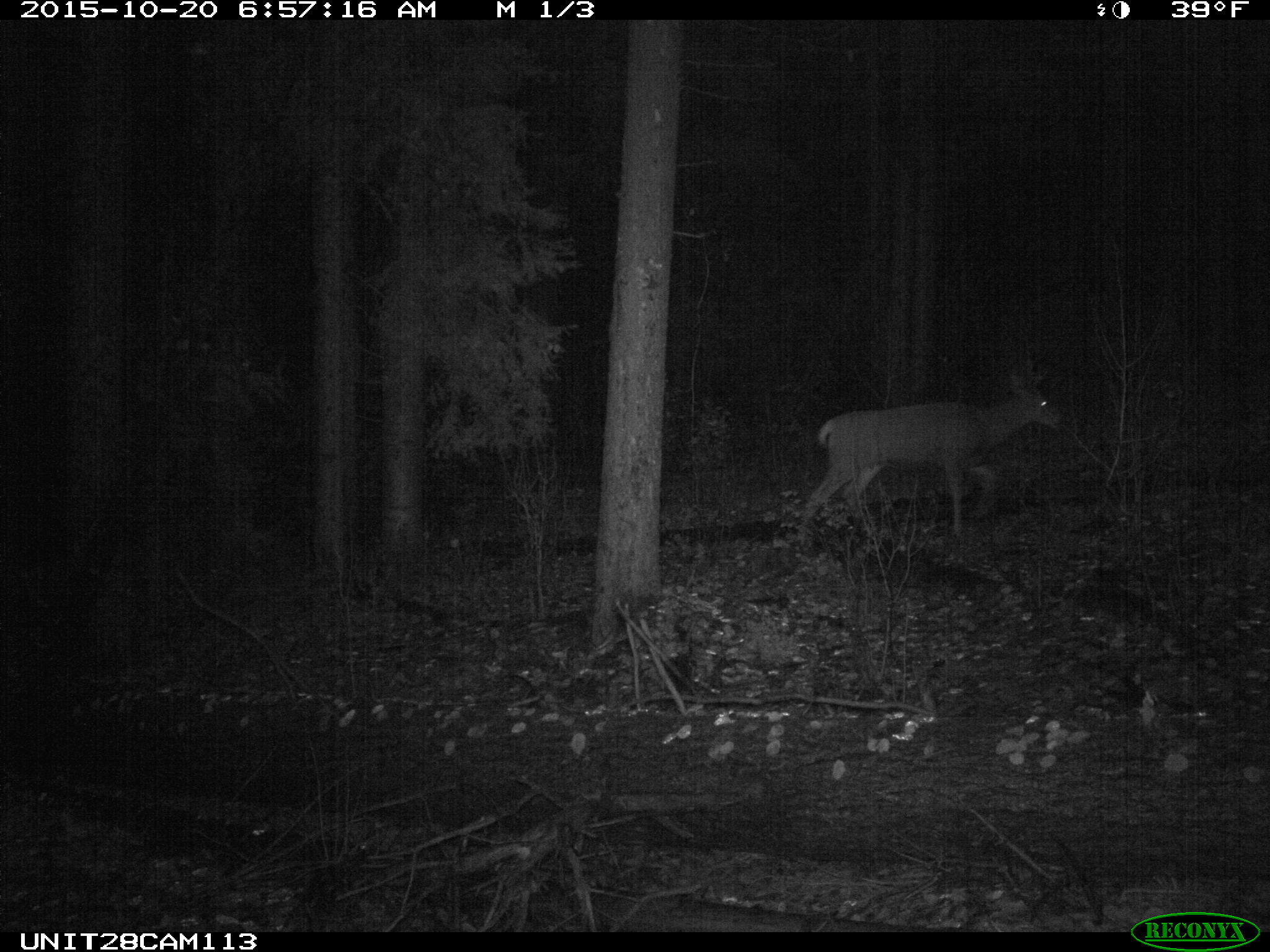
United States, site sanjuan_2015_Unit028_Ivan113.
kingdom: Animalia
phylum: Chordata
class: Mammalia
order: Artiodactyla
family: Cervidae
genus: Odocoileus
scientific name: Odocoileus hemionus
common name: mule deer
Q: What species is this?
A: Odocoileus hemionus (mule deer).